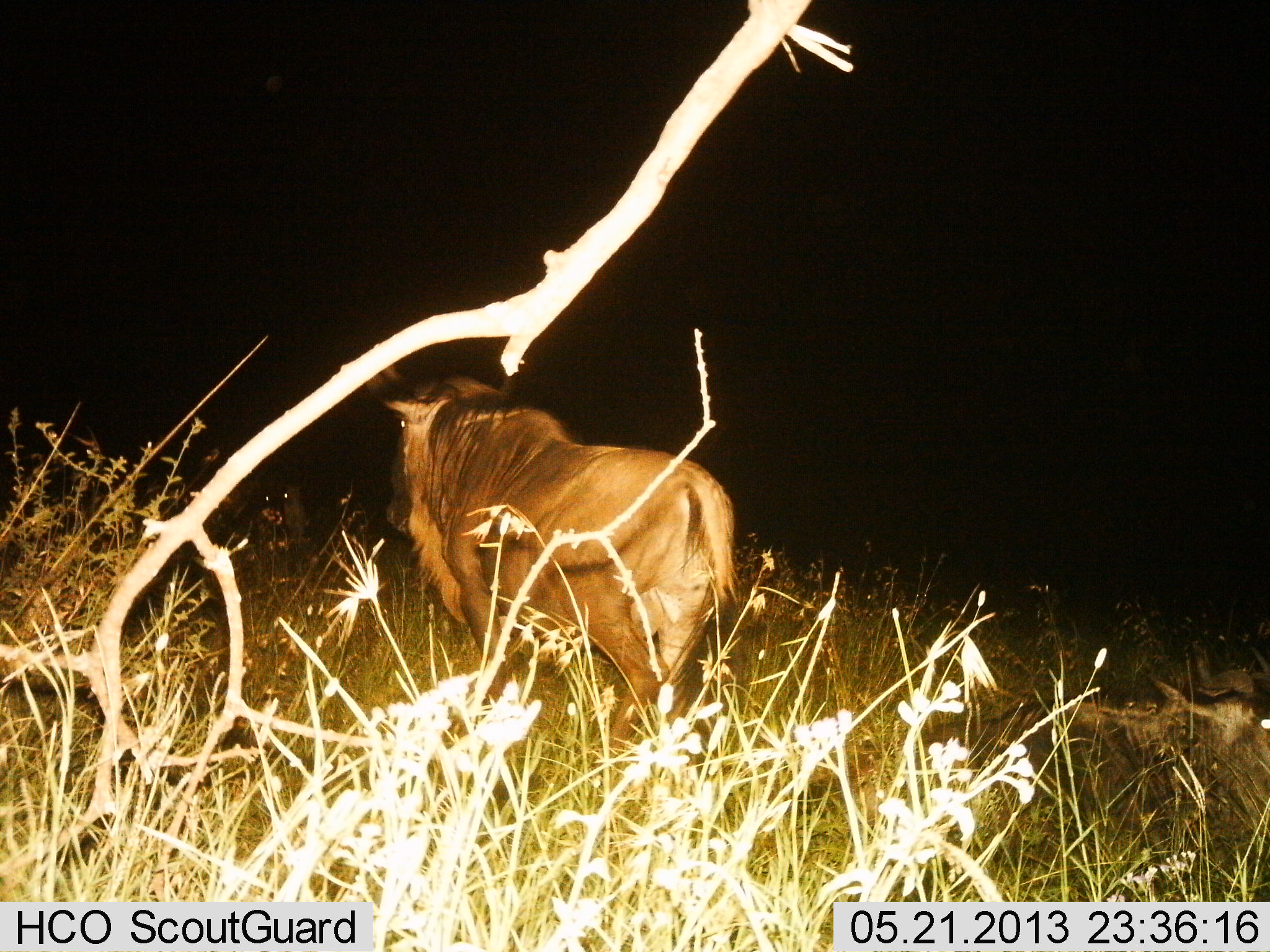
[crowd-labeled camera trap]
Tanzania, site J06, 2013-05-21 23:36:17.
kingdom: Animalia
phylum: Chordata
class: Mammalia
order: Artiodactyla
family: Bovidae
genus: Connochaetes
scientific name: Connochaetes taurinus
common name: blue wildebeest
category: wildebeest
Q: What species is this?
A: Wildebeest (blue wildebeest) (Connochaetes taurinus).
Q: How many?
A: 1.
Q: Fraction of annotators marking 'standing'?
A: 82%.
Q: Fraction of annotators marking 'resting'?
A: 32%.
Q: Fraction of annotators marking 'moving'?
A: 25%.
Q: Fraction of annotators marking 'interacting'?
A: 0%.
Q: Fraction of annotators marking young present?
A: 0%.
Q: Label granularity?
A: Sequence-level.